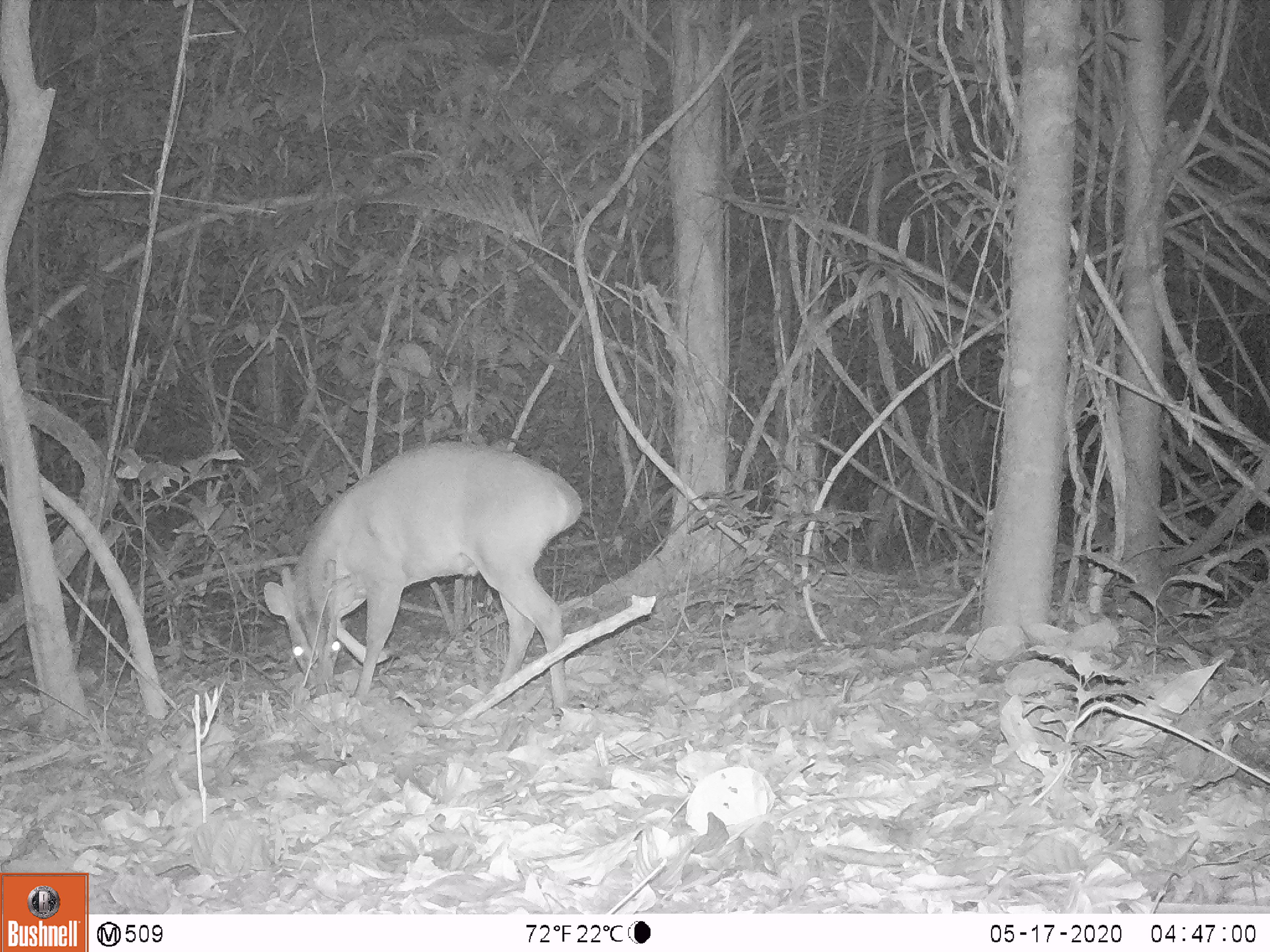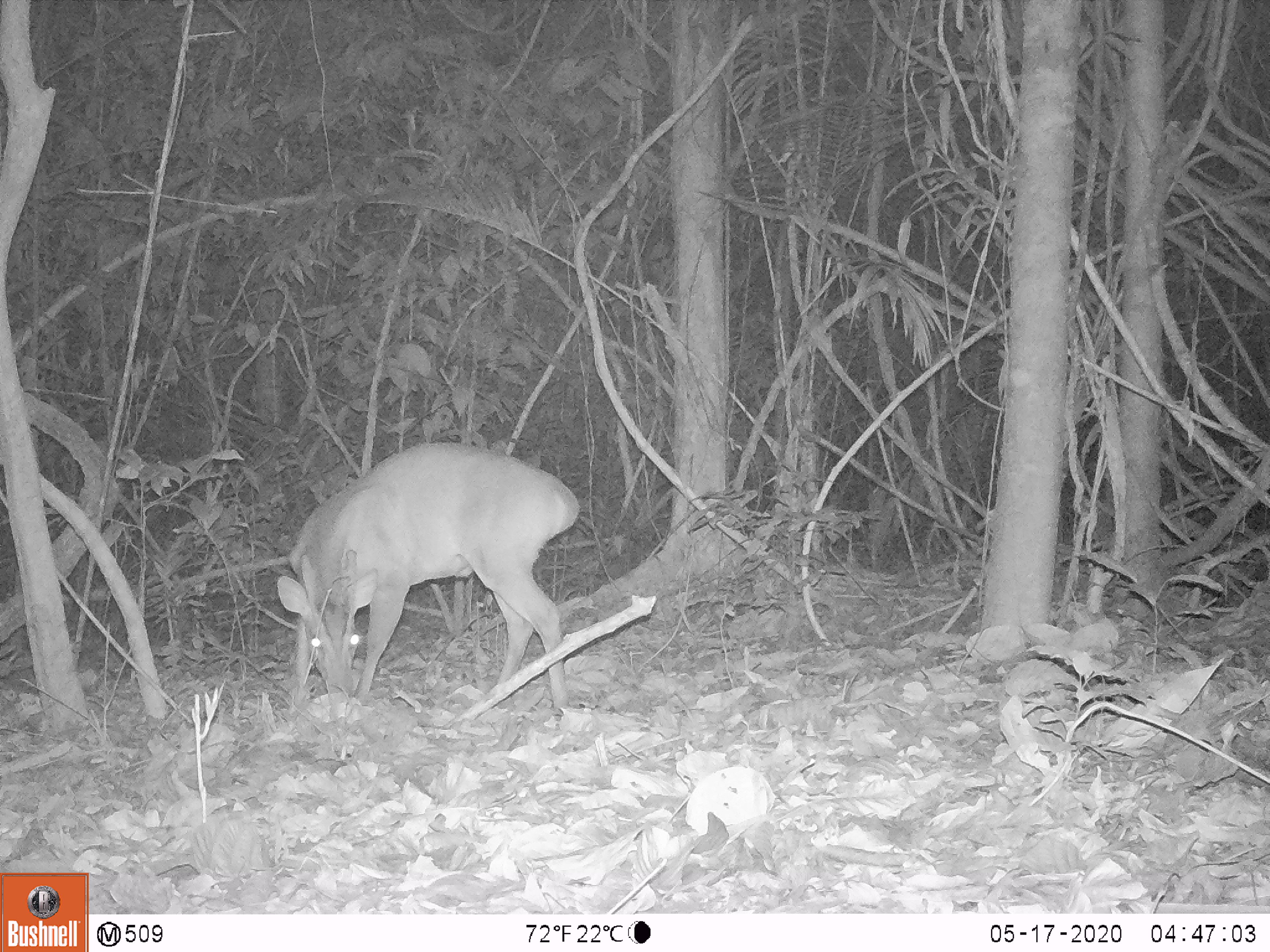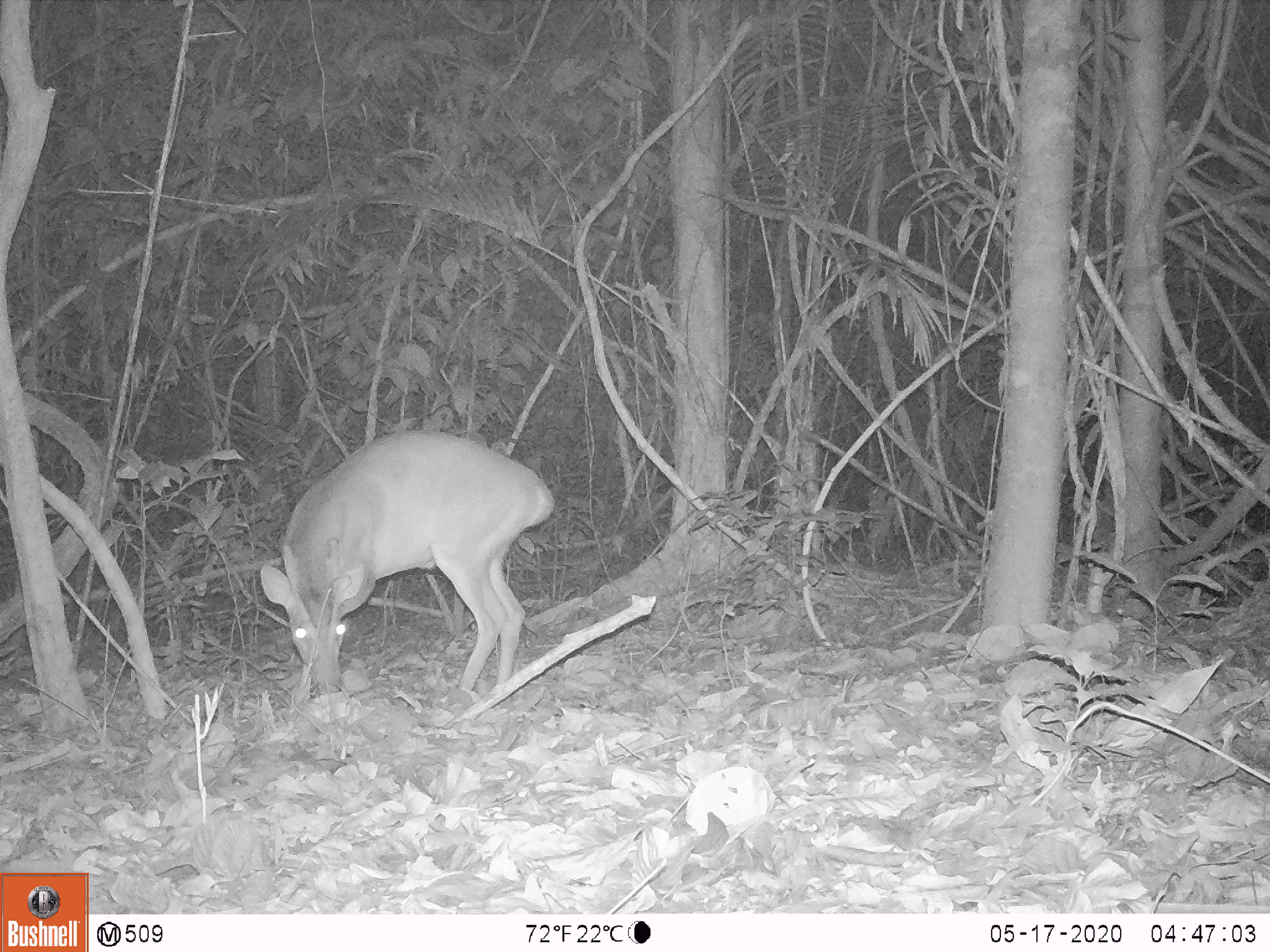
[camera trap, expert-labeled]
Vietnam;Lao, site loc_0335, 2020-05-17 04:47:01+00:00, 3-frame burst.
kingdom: Animalia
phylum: Chordata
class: Mammalia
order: Artiodactyla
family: Cervidae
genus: Muntiacus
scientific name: Muntiacus vuquangensis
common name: large-antlered muntjac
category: large antlered muntjac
Large antlered muntjac (large-antlered muntjac) (Muntiacus vuquangensis). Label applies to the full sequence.